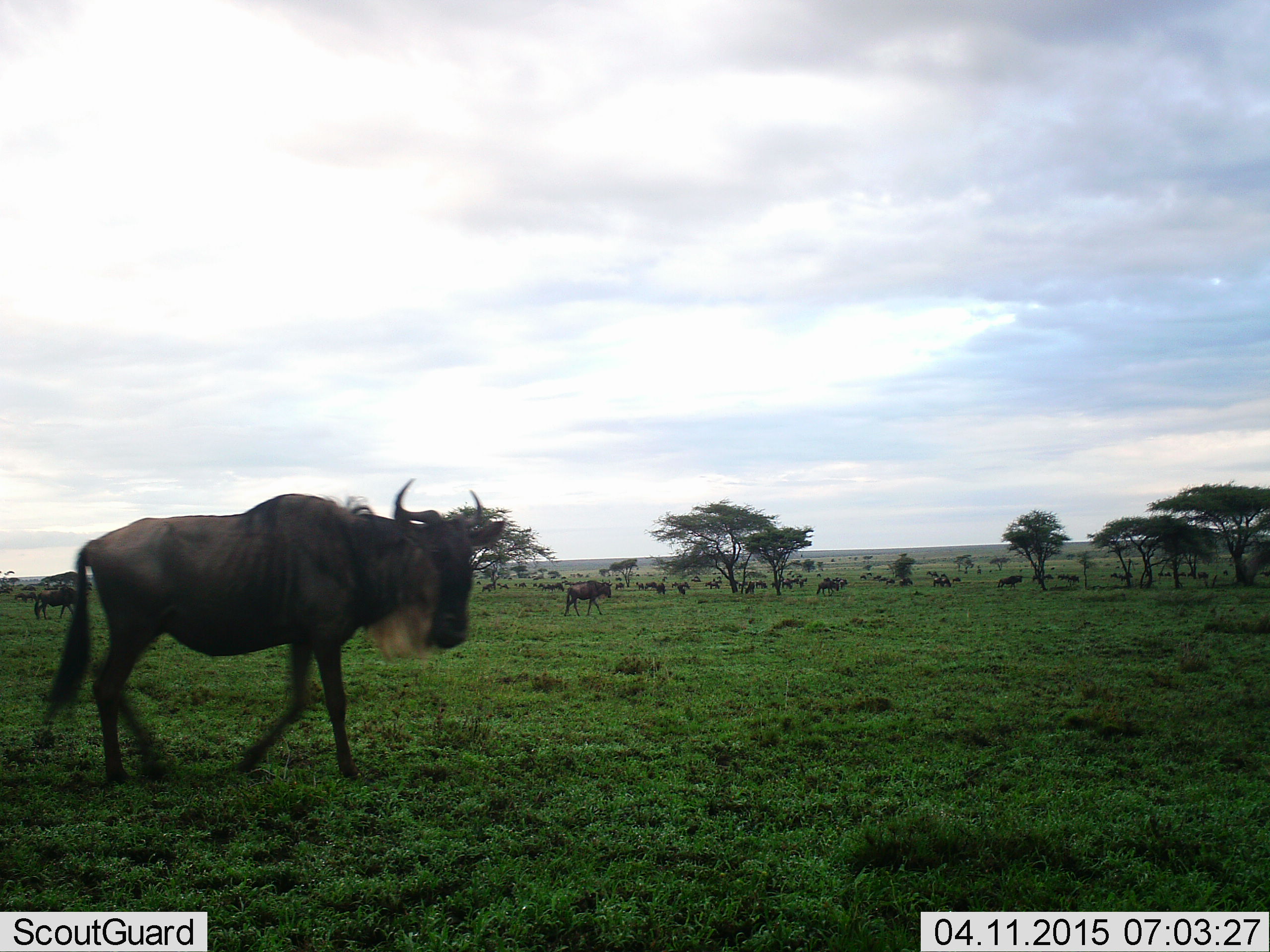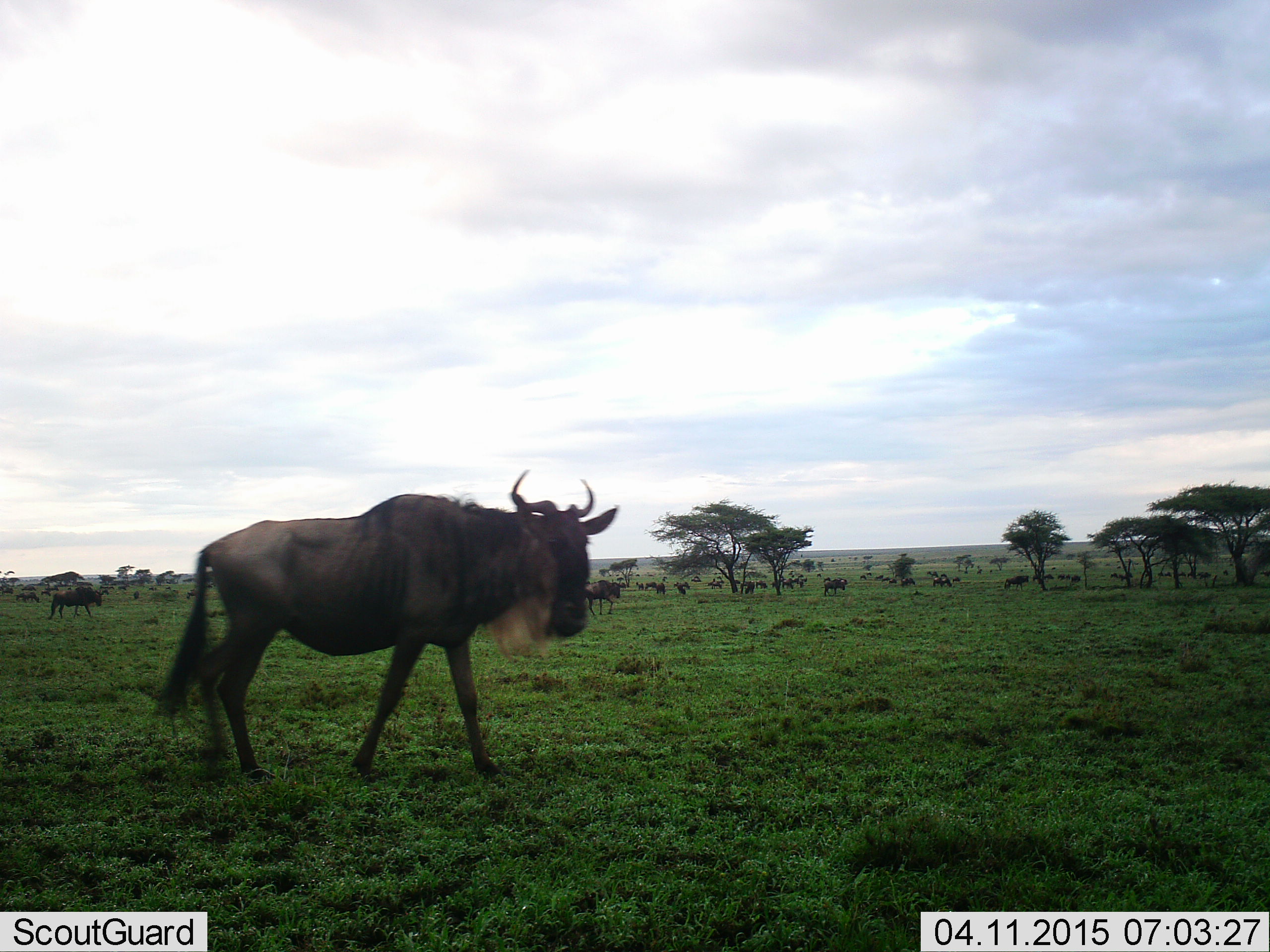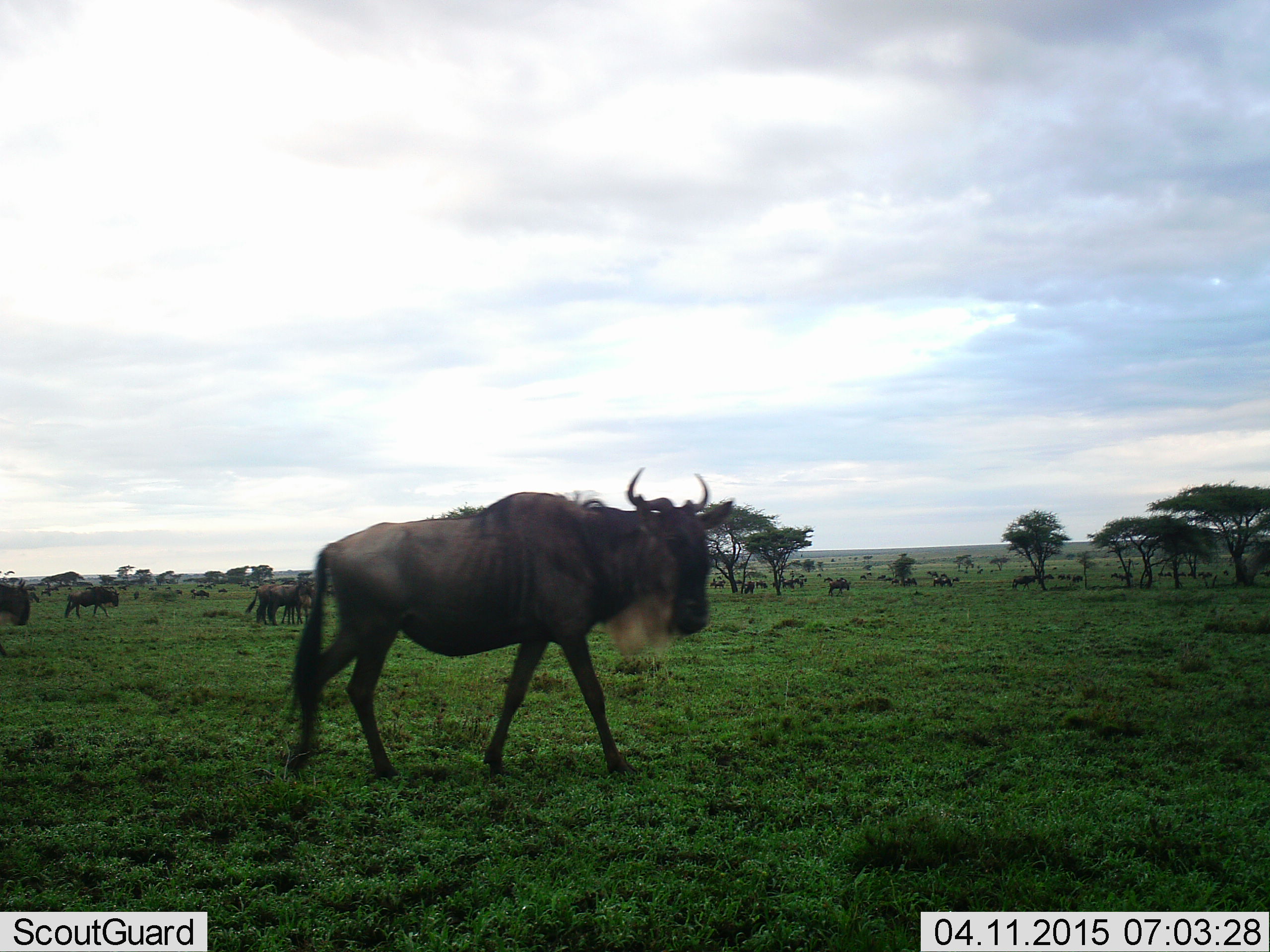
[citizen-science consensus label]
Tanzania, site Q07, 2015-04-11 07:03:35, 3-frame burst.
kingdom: Animalia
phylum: Chordata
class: Mammalia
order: Artiodactyla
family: Bovidae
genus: Connochaetes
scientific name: Connochaetes taurinus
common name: blue wildebeest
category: wildebeest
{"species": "wildebeest (blue wildebeest) (Connochaetes taurinus)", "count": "11-50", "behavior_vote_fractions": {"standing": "30%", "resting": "10%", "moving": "90%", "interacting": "10%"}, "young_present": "0%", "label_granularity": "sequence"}